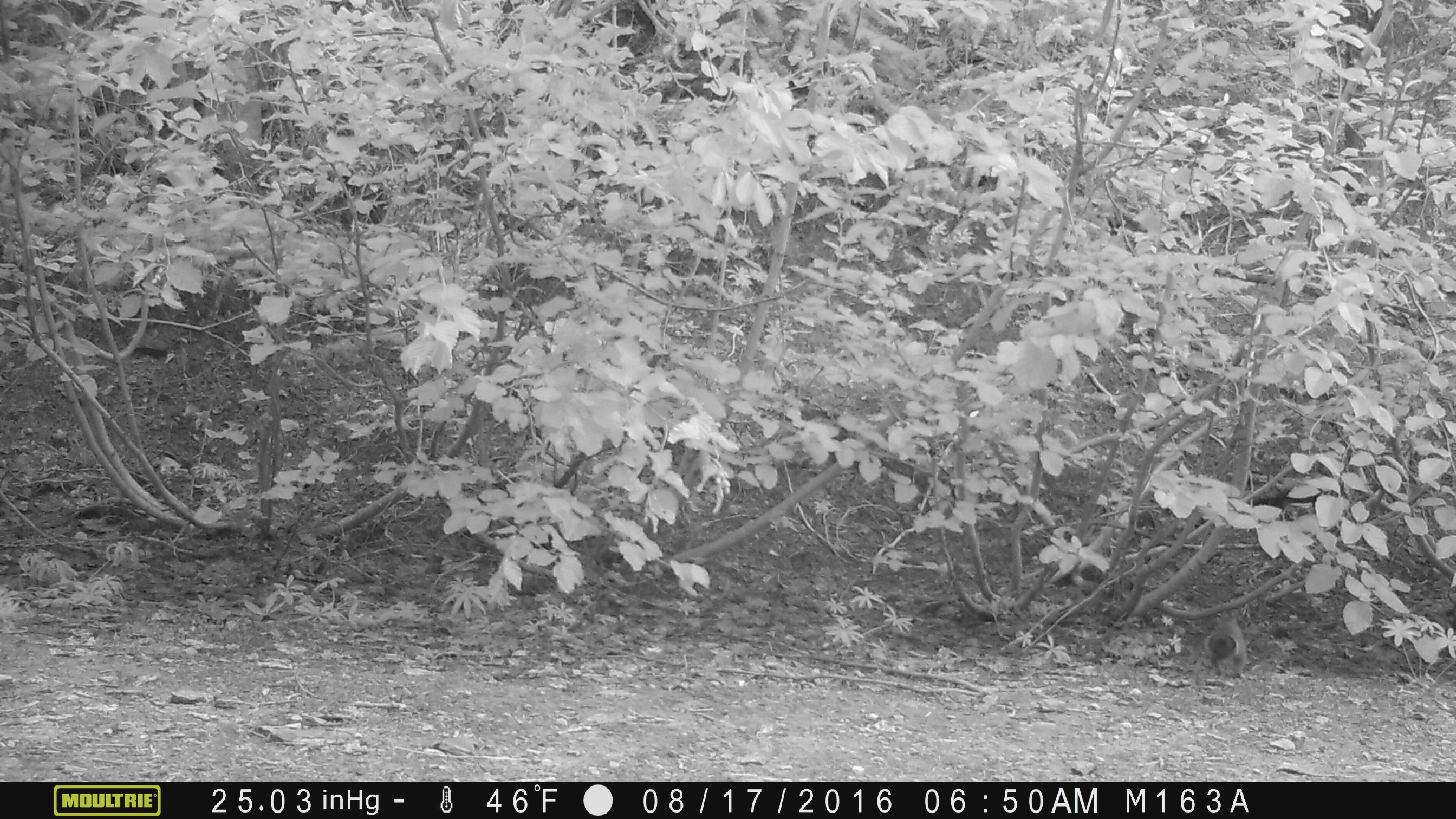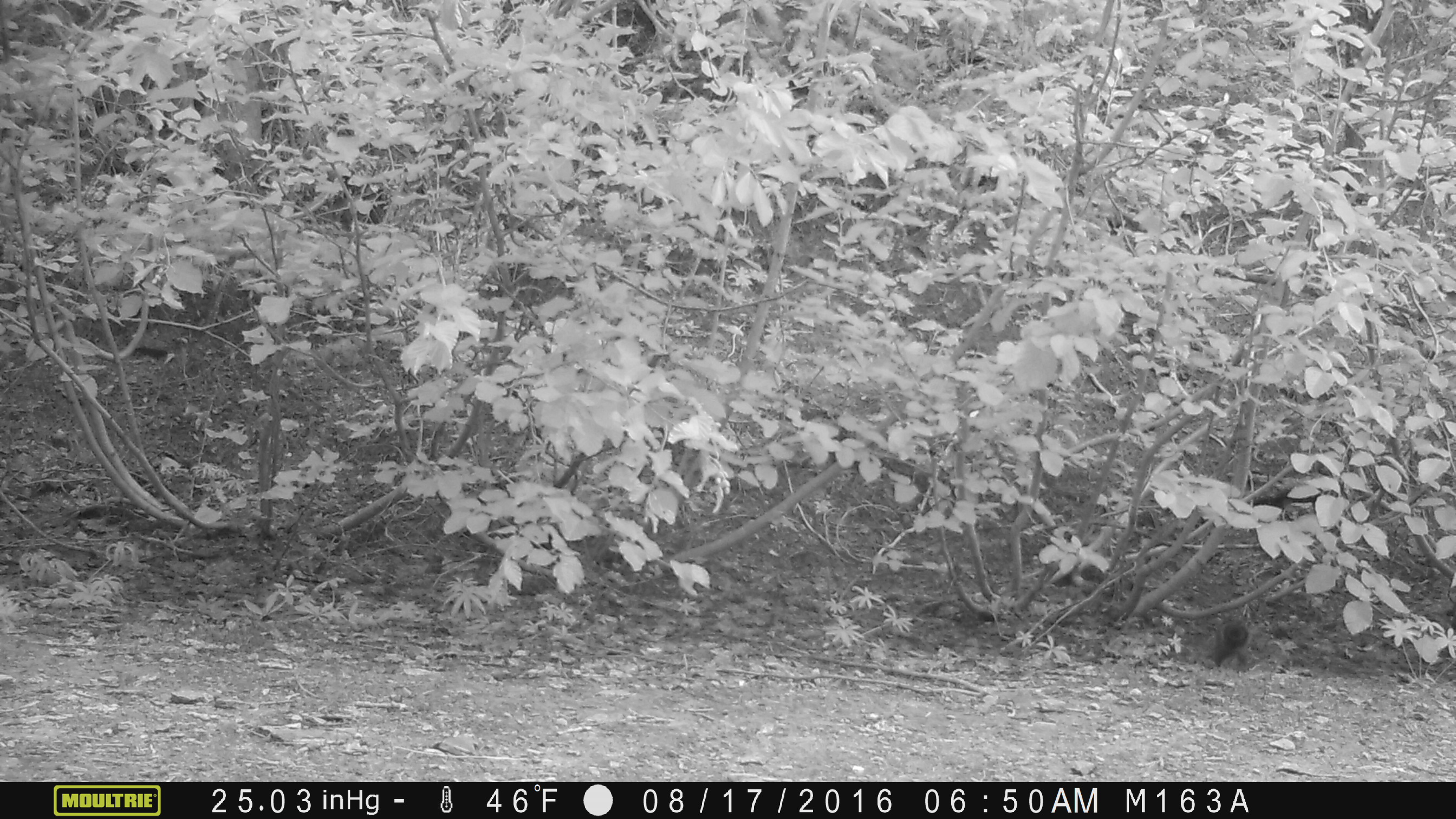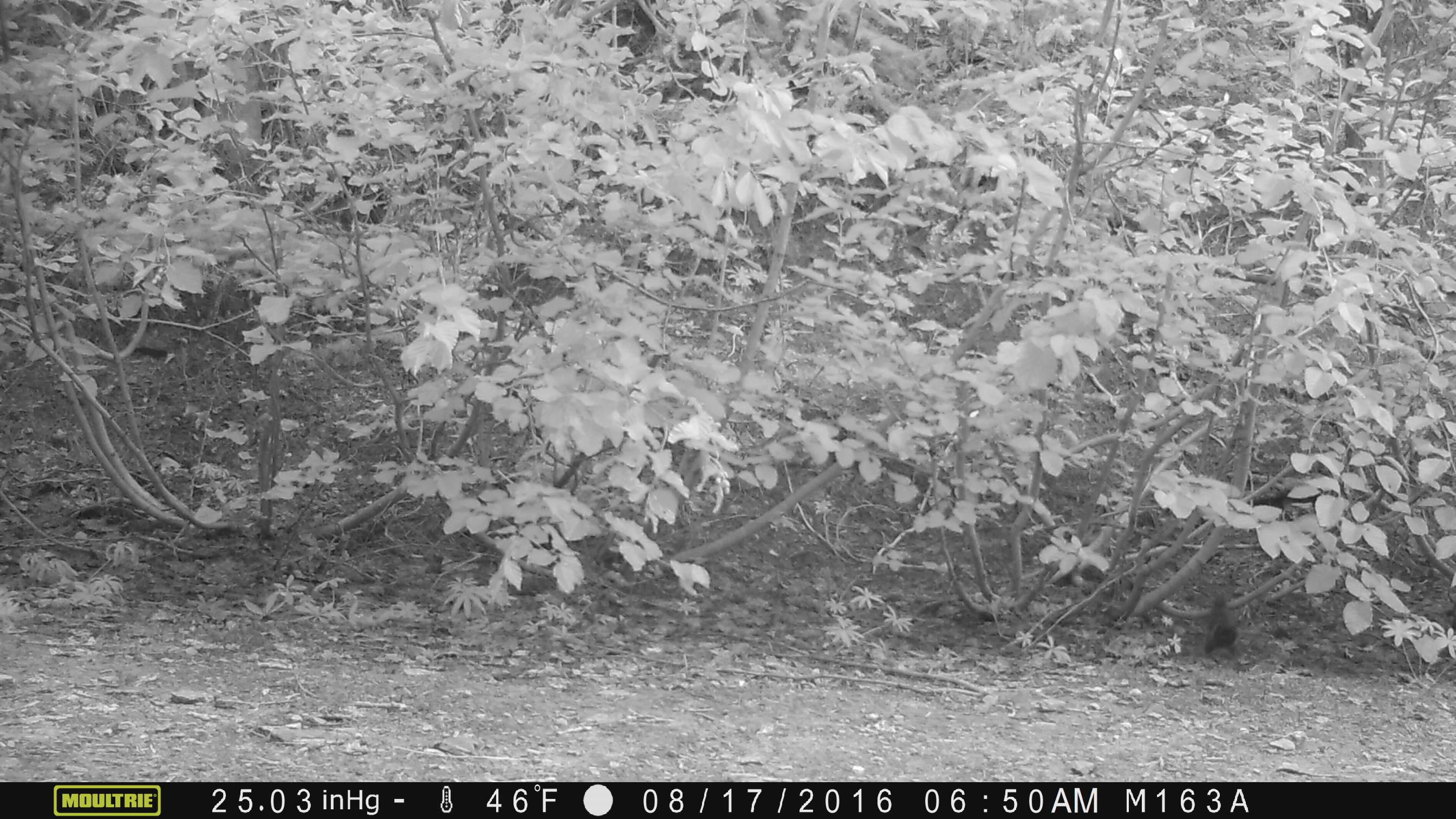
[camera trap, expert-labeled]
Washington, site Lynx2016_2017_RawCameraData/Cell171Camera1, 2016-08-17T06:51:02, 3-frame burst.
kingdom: Animalia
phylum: Chordata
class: Mammalia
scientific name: Mammalia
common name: small mammal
Small mammal (Mammalia). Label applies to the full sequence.